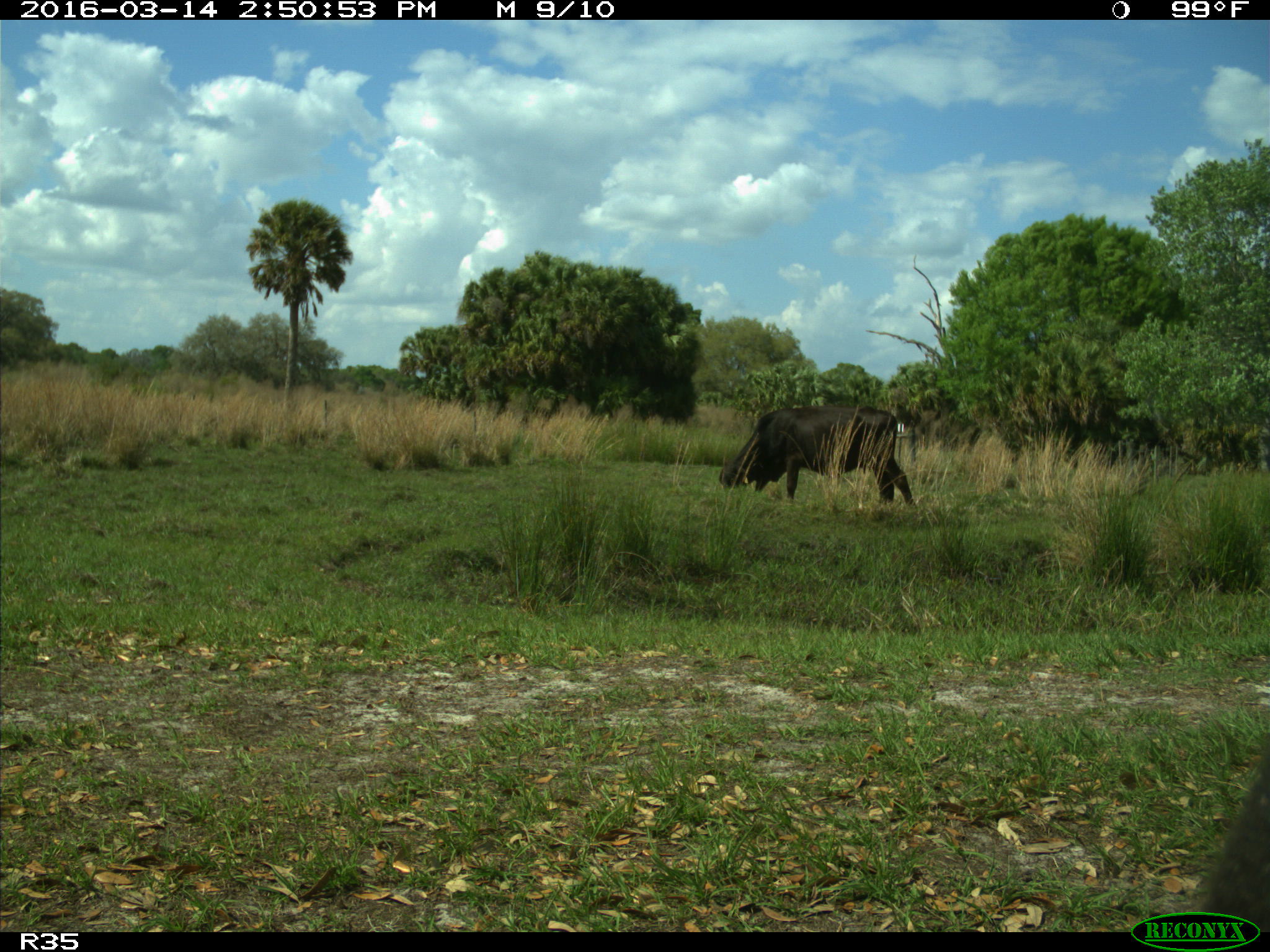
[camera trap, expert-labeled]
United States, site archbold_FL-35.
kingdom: Animalia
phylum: Chordata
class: Mammalia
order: Artiodactyla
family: Bovidae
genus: Bos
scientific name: Bos taurus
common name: domestic cow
Bos taurus (domestic cow).